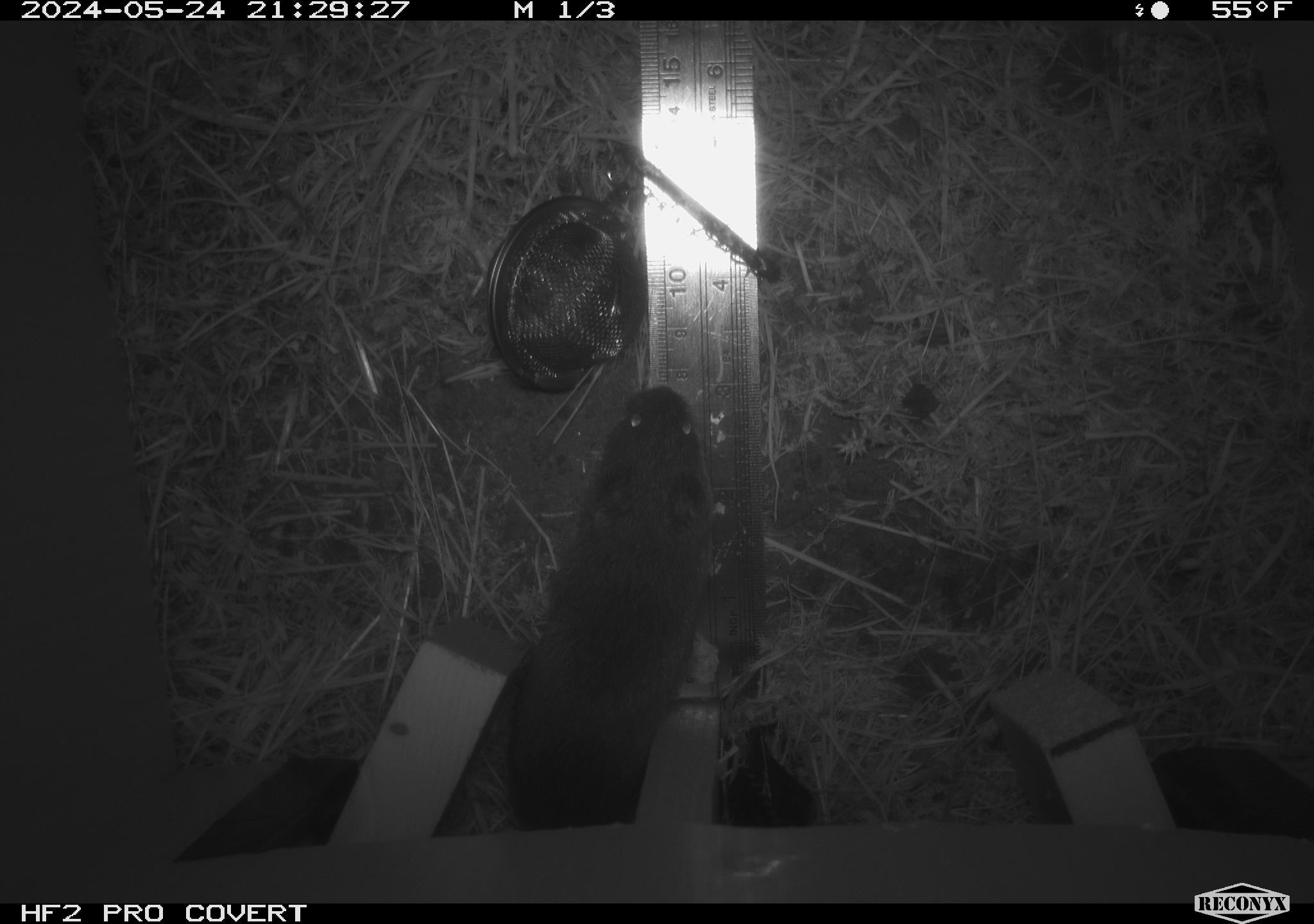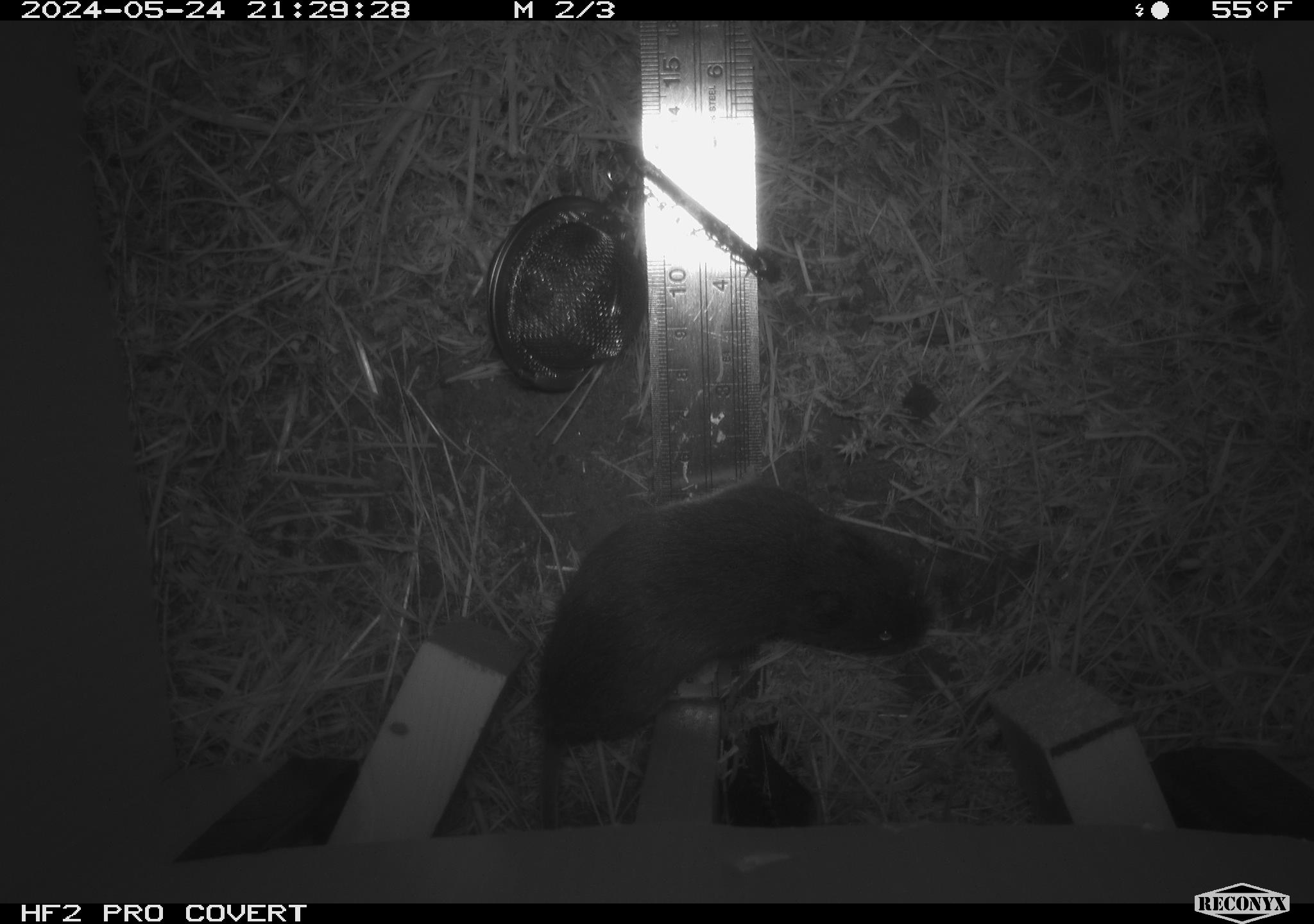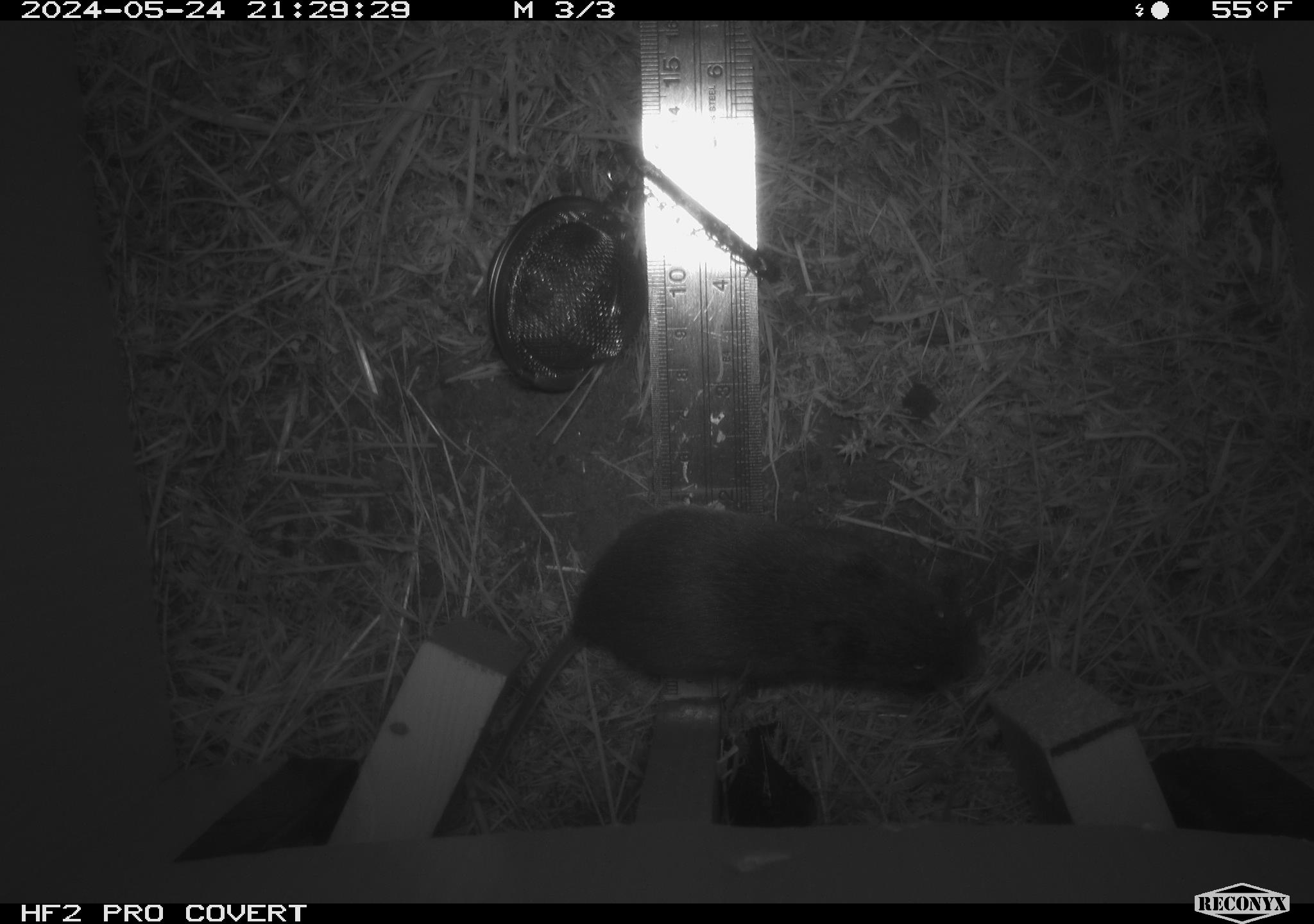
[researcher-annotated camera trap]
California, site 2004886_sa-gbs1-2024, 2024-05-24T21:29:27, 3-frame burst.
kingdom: Animalia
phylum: Chordata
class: Mammalia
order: Rodentia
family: Cricetidae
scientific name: Arvicolinae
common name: voles, lemmings, and muskrats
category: arvicolinae subfamily